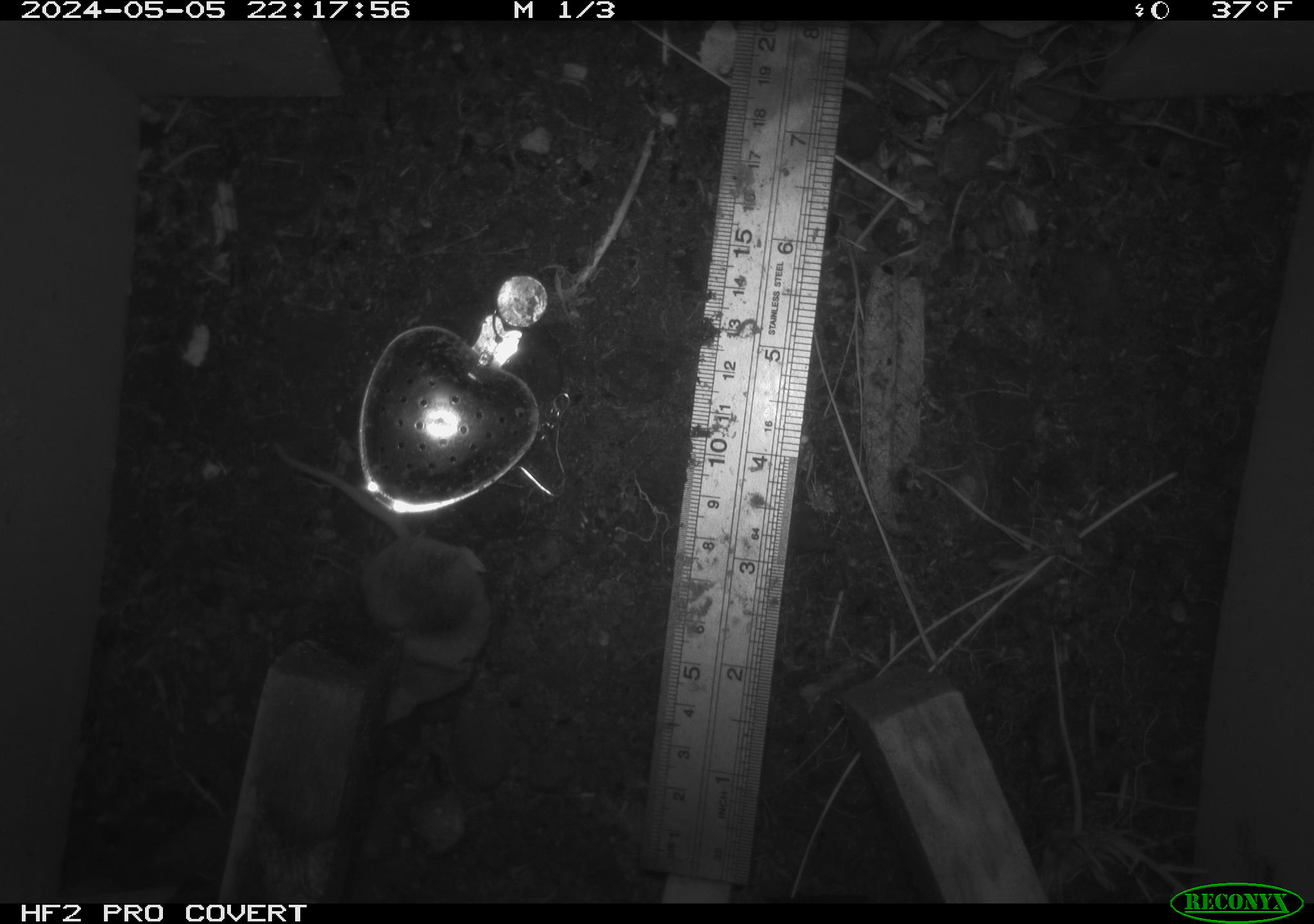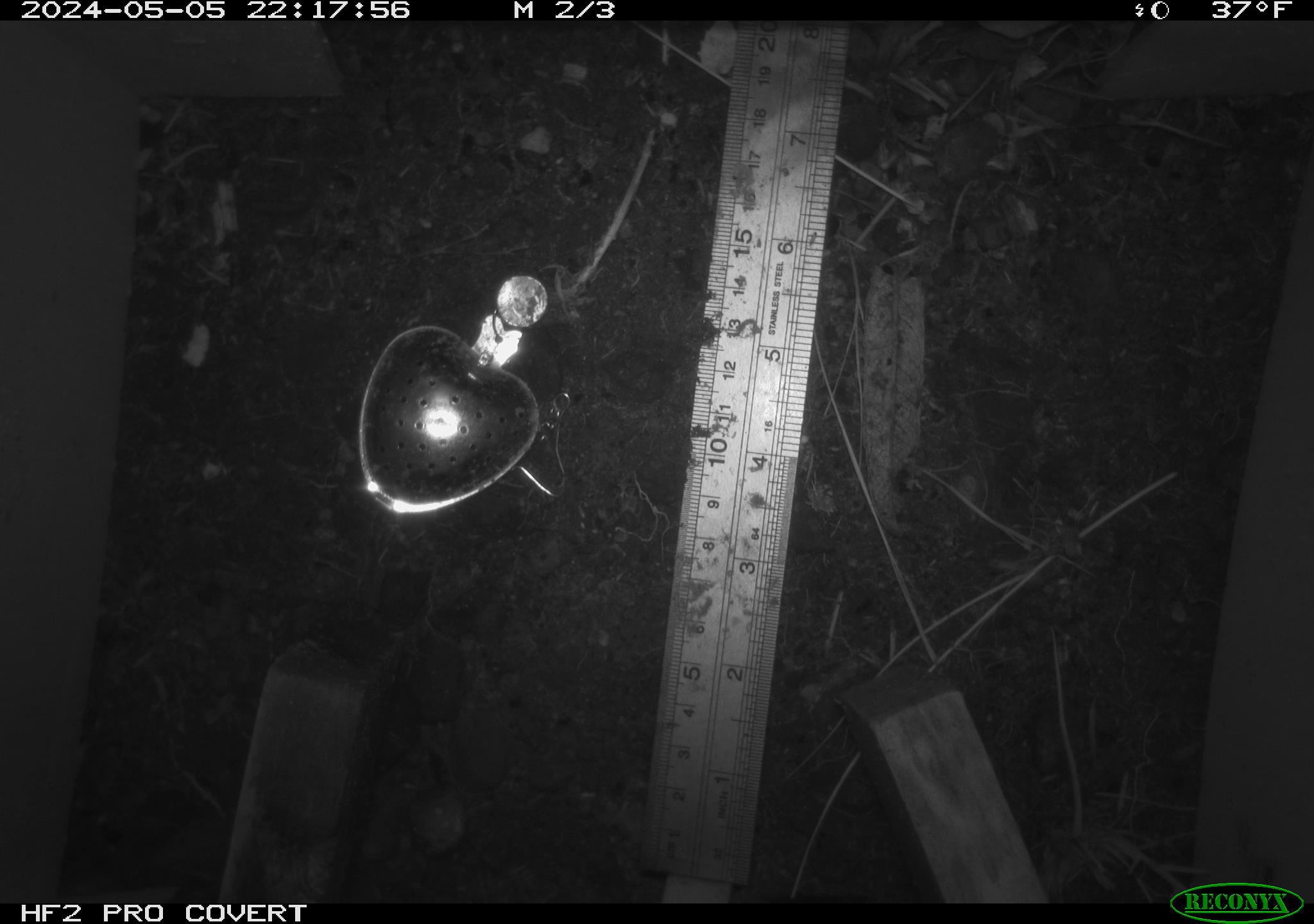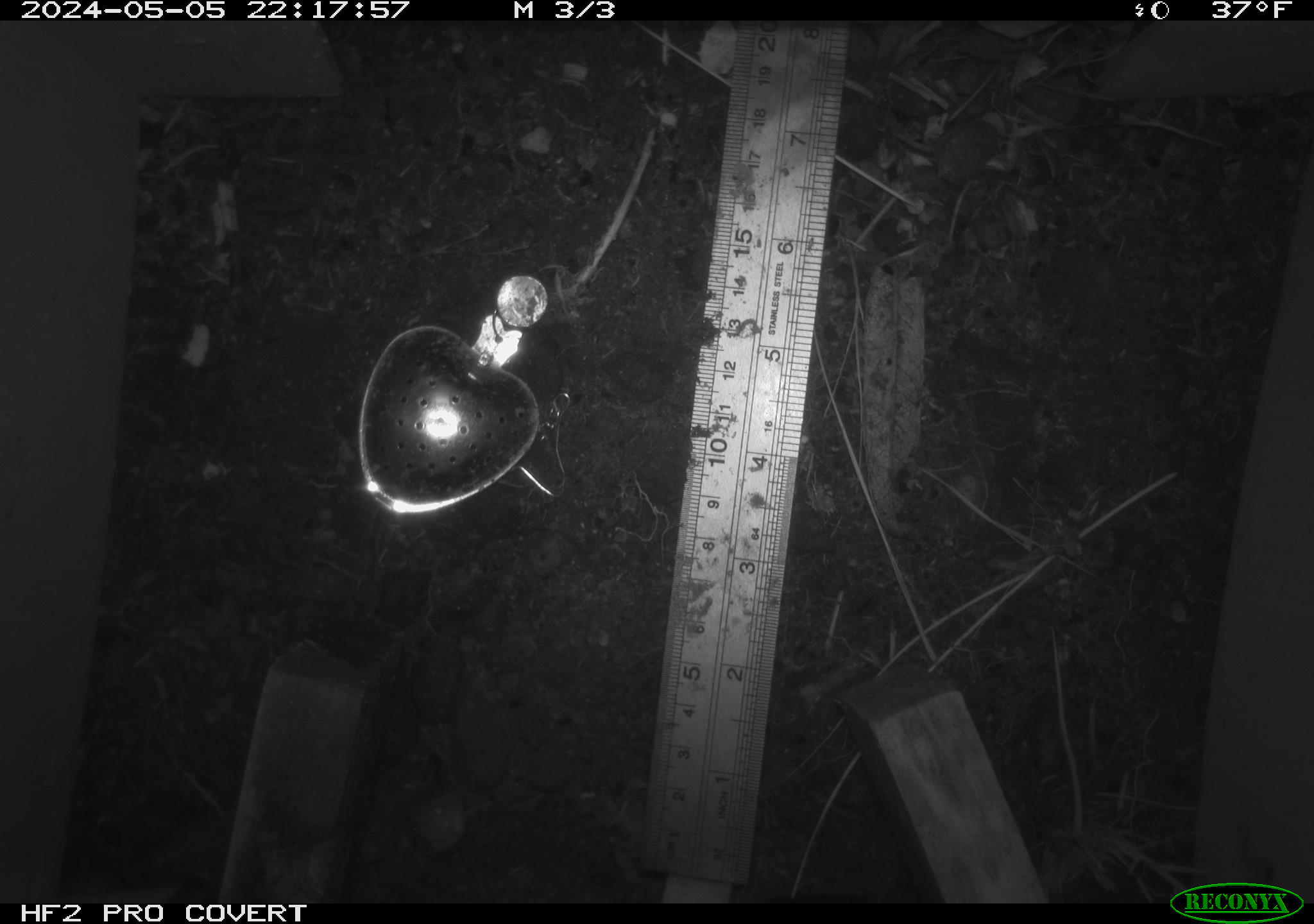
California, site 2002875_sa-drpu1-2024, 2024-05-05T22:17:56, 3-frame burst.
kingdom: Animalia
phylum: Chordata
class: Mammalia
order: Eulipotyphla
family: Soricidae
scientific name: Soricidae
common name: shrews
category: soricidae family